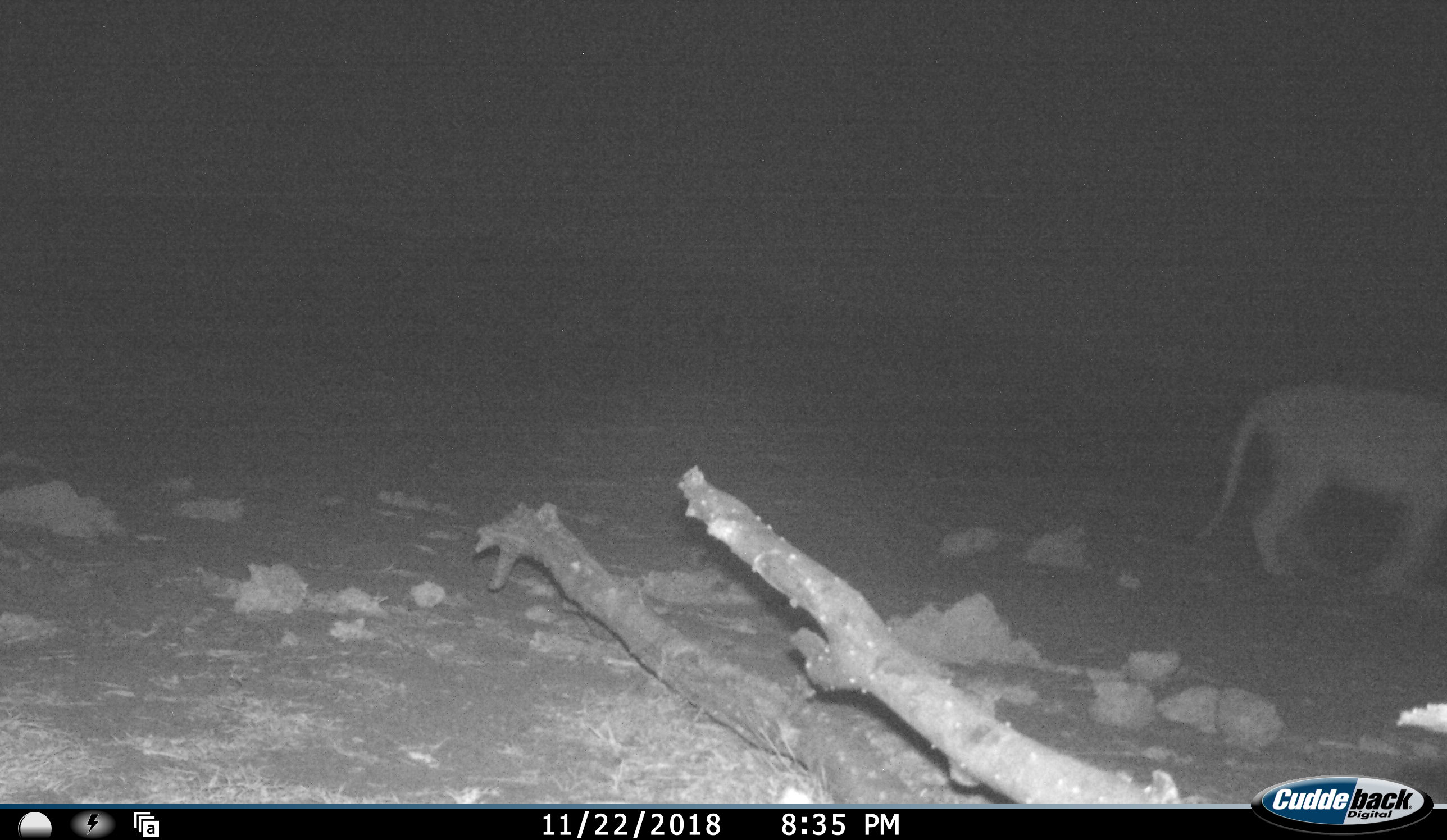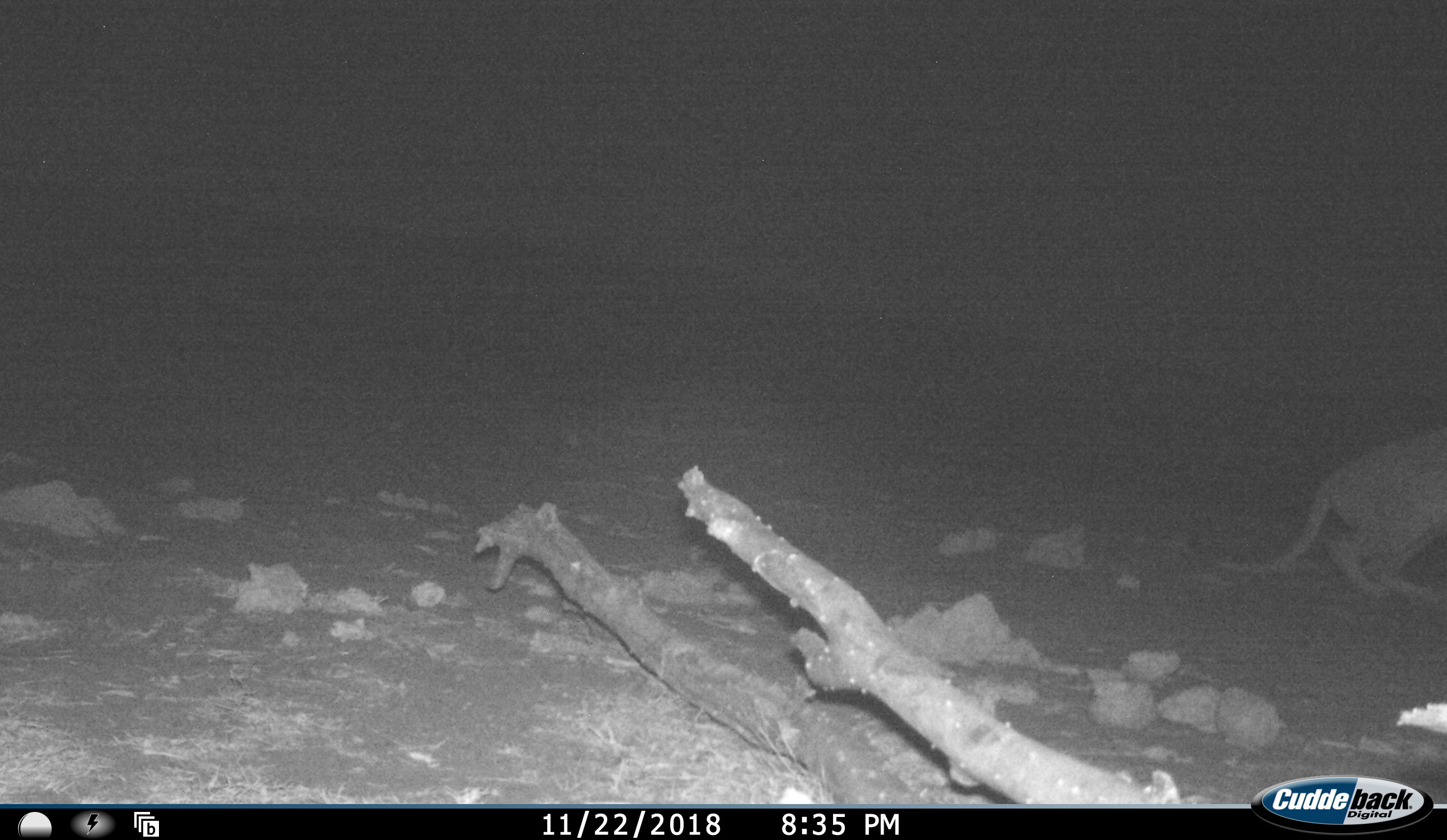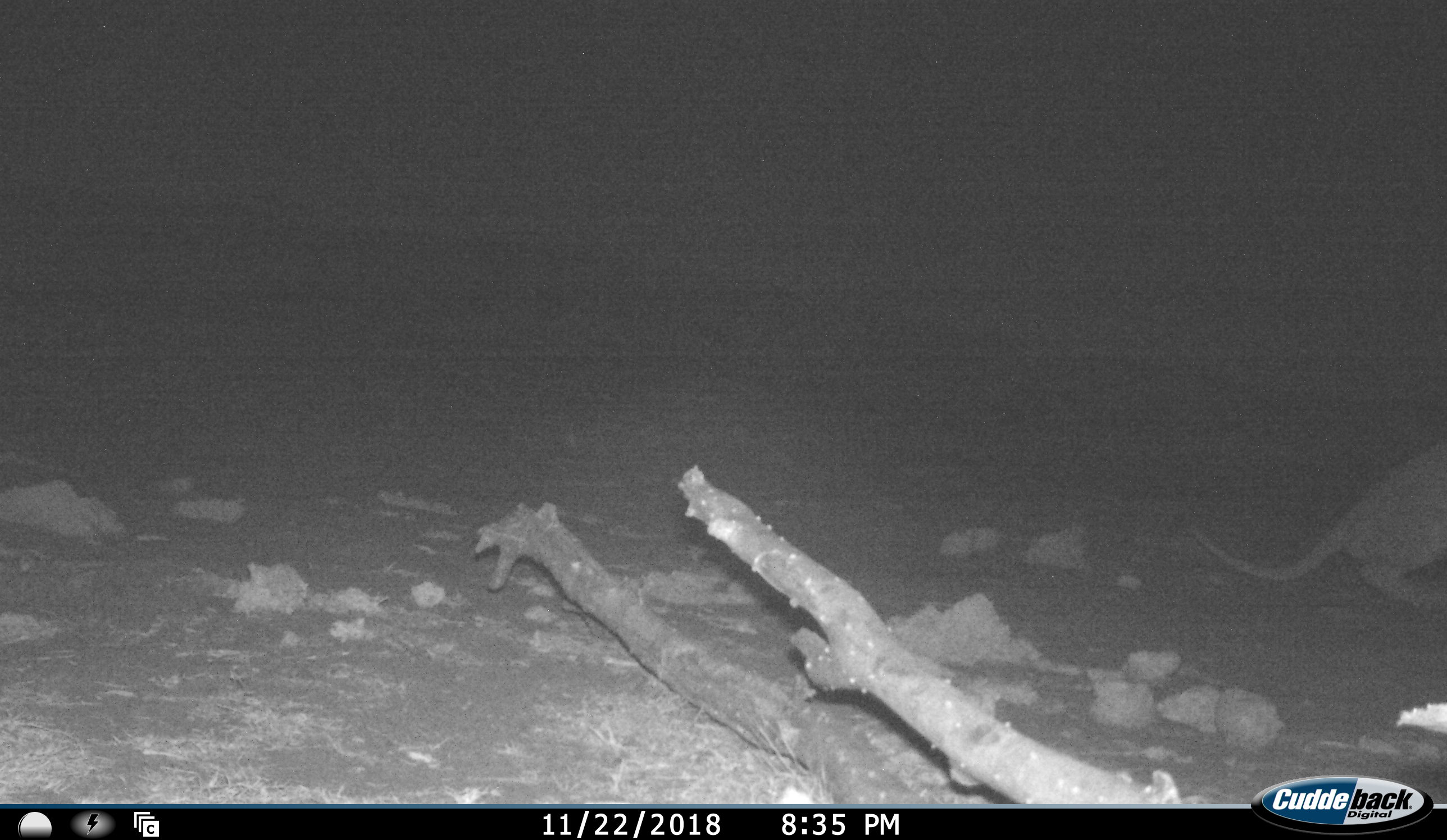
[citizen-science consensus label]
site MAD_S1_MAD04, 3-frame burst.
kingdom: Animalia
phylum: Chordata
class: Mammalia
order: Carnivora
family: Felidae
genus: Panthera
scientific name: Panthera leo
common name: lion female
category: lionfemale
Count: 1.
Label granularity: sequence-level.